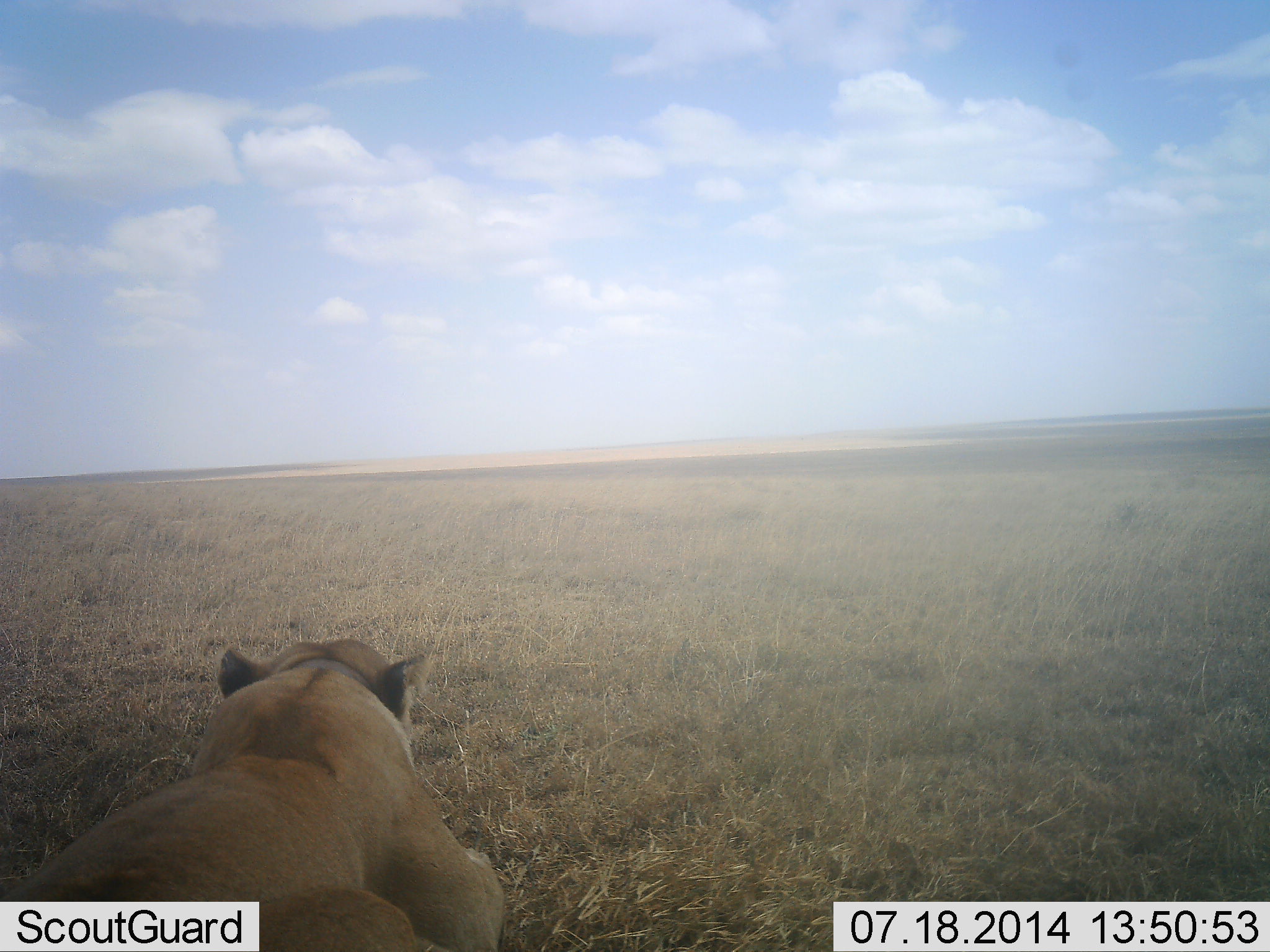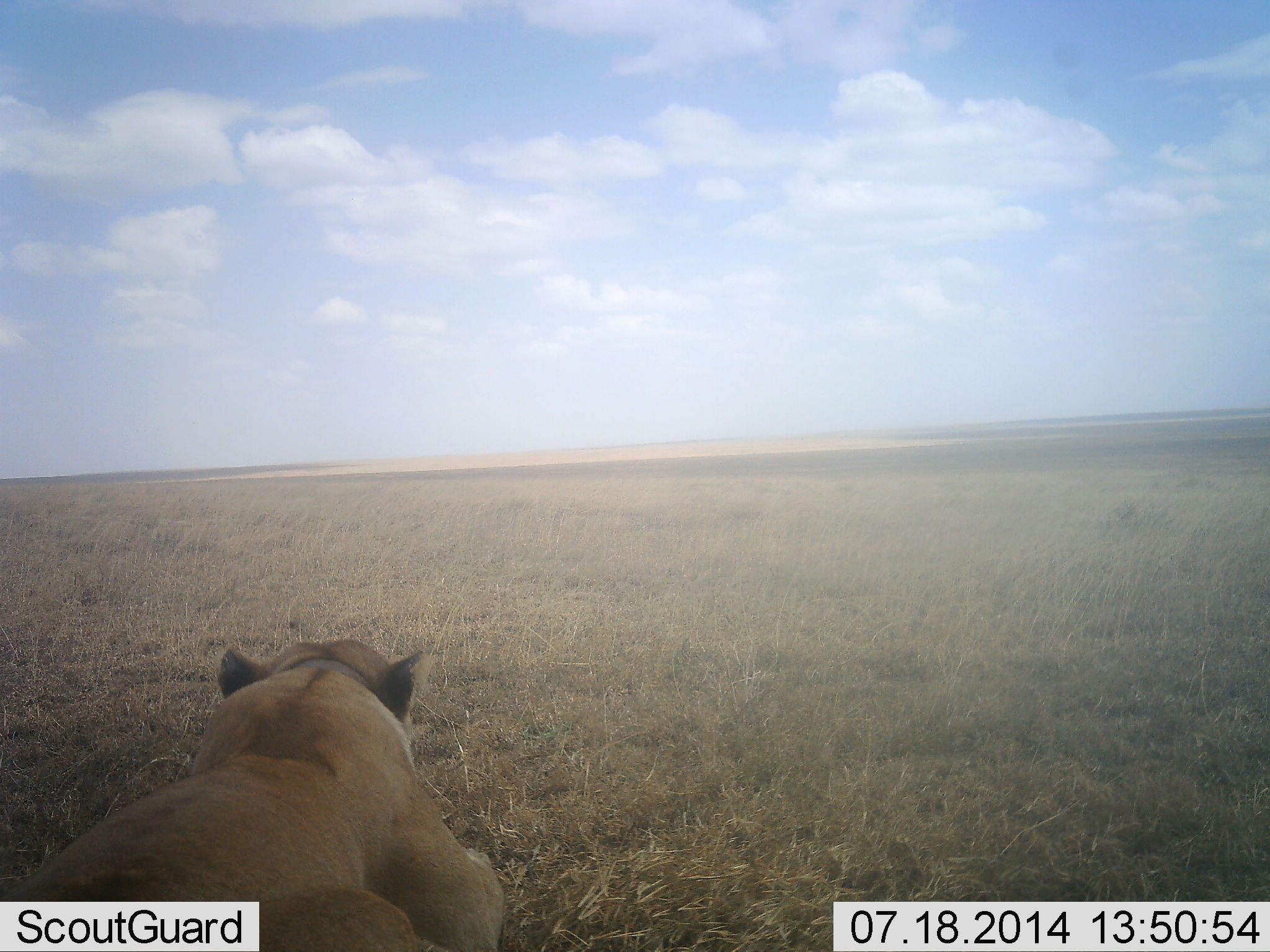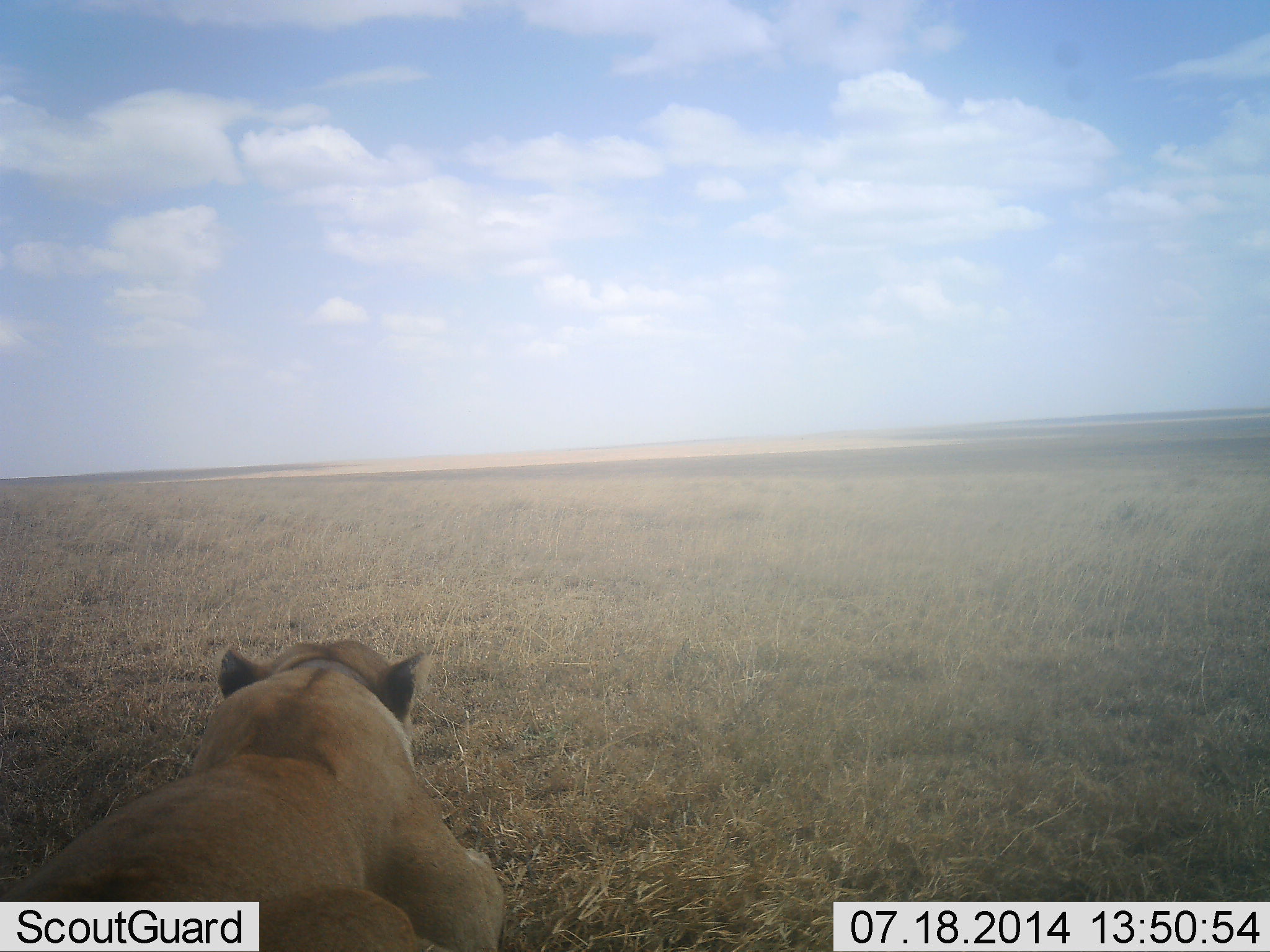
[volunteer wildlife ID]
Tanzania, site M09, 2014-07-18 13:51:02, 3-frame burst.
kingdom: Animalia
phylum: Chordata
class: Mammalia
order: Carnivora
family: Felidae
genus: Panthera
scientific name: Panthera leo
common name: lion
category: lionfemale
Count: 1.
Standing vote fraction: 0%.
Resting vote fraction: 100%.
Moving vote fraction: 0%.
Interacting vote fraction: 0%.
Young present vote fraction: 0%.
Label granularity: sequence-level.